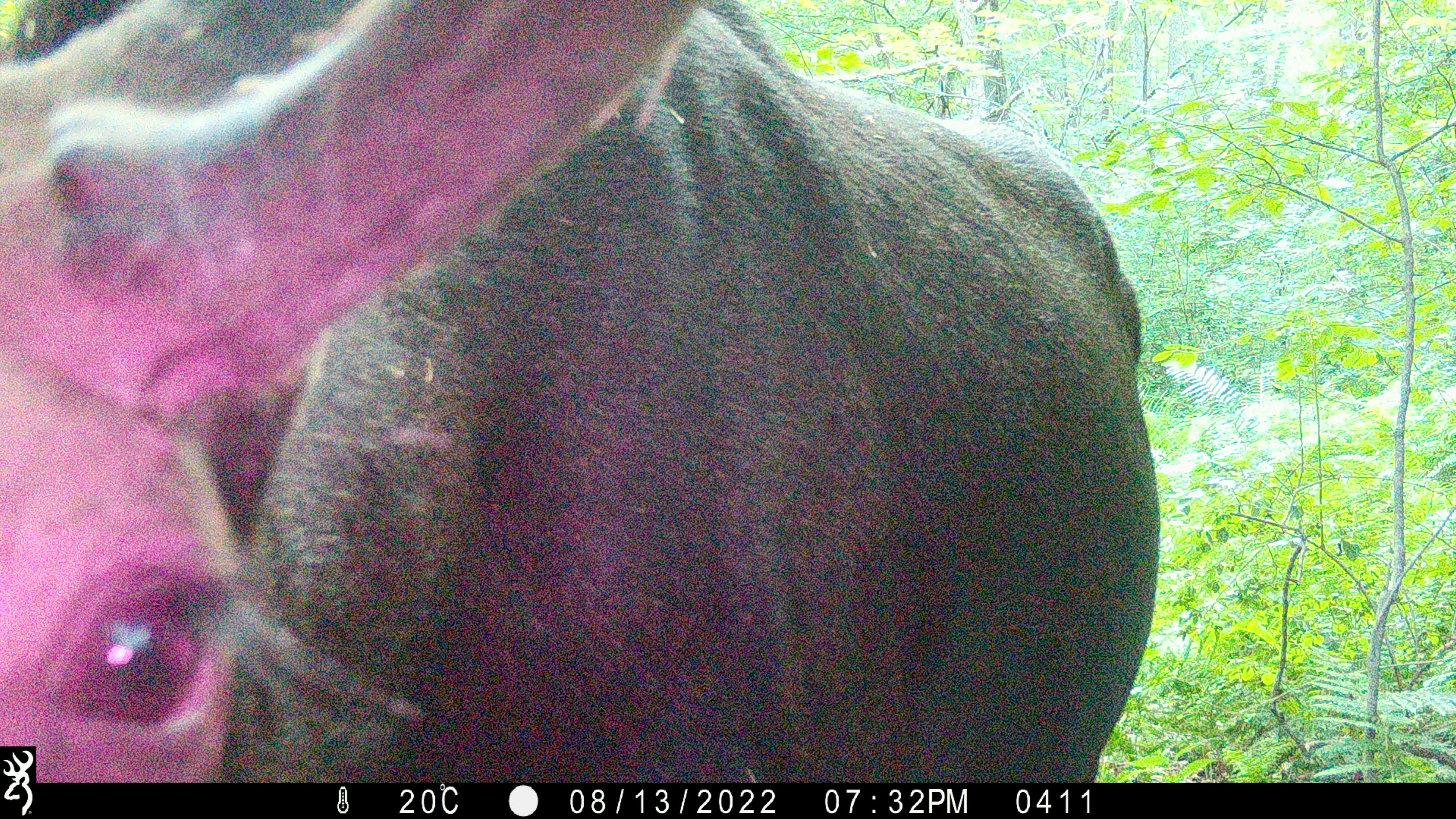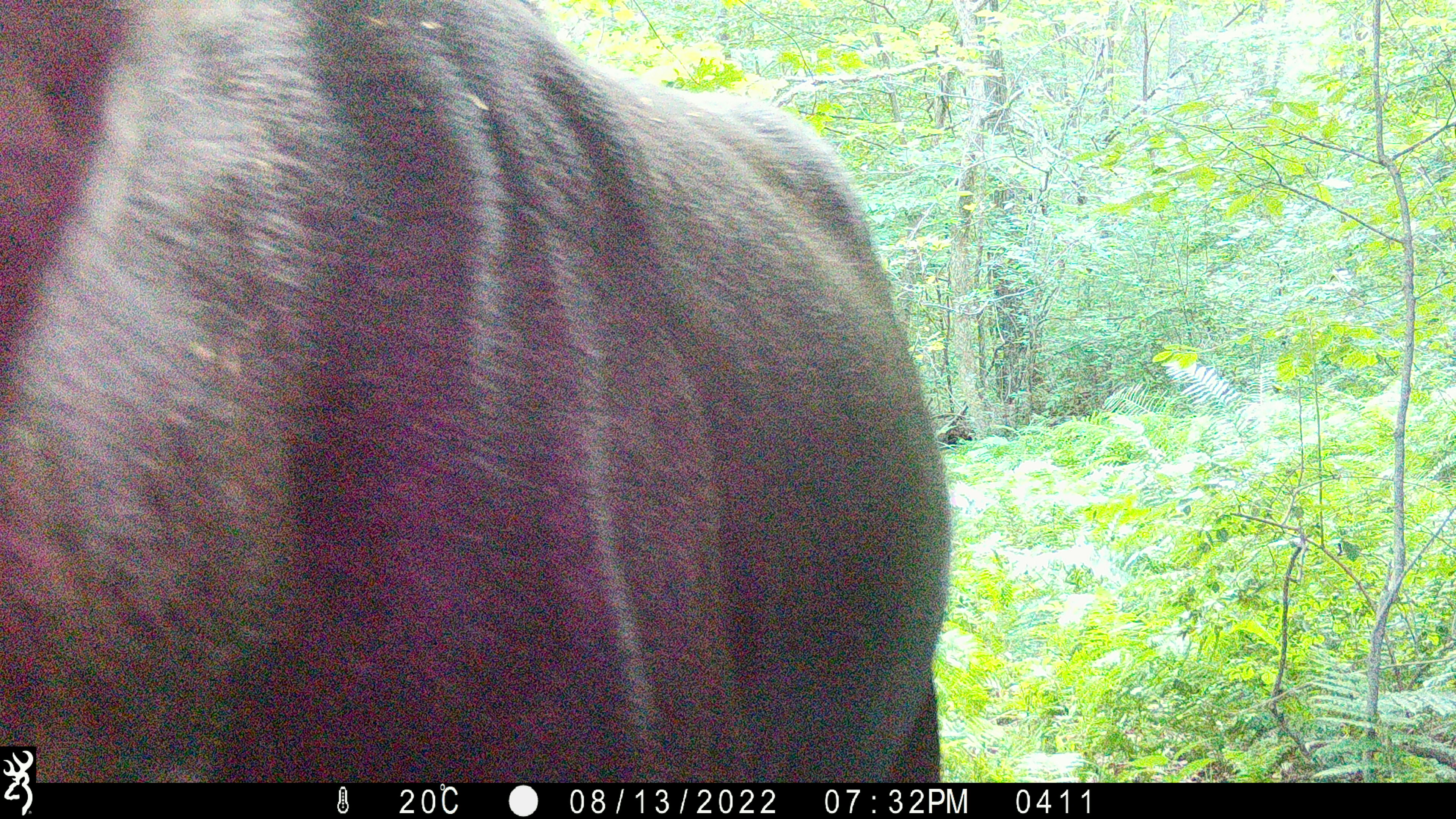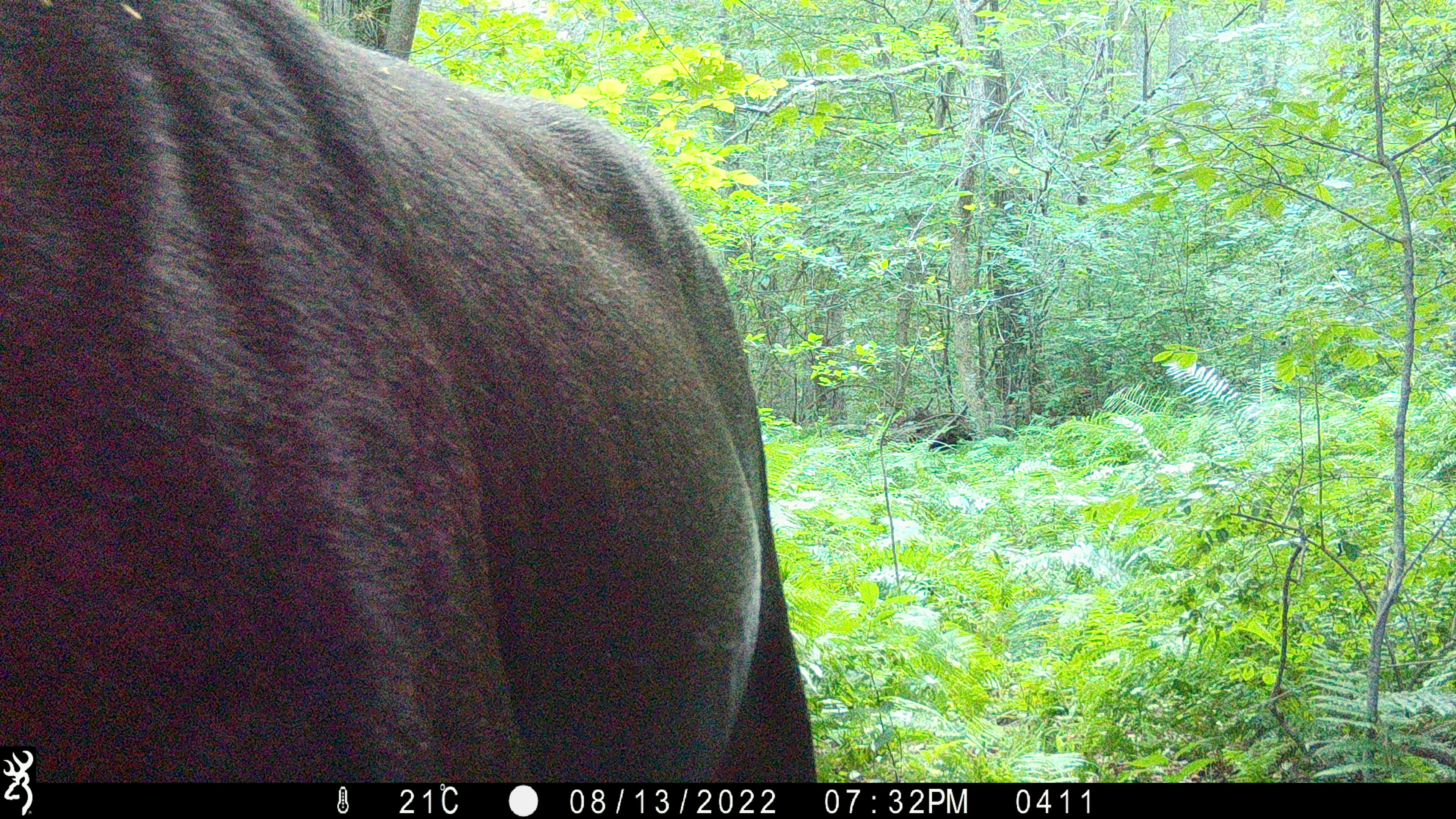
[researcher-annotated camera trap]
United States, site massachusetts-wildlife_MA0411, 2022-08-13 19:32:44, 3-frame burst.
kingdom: Animalia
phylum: Chordata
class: Mammalia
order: Artiodactyla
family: Cervidae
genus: Alces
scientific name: Alces alces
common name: moose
Moose (Alces alces).